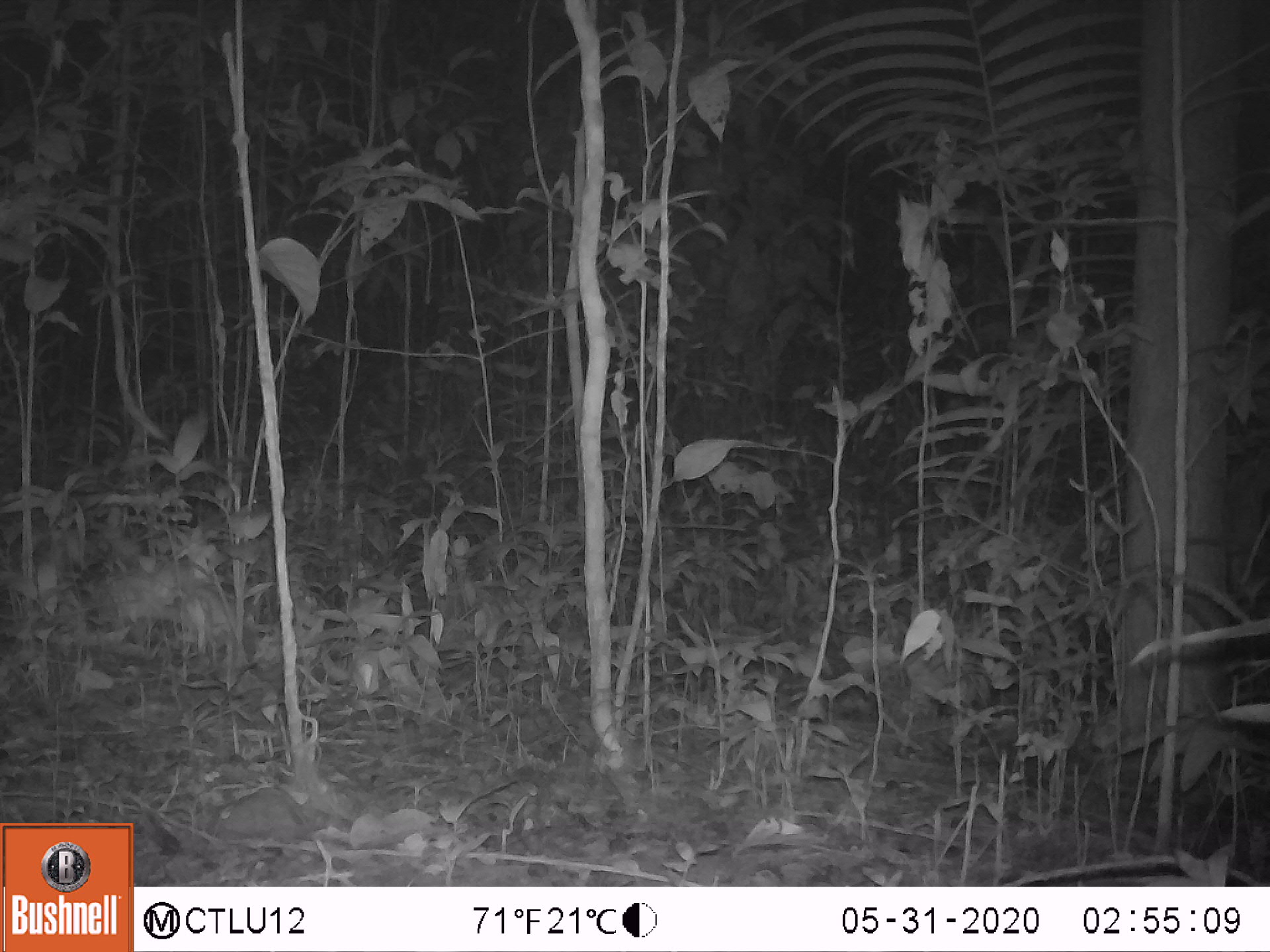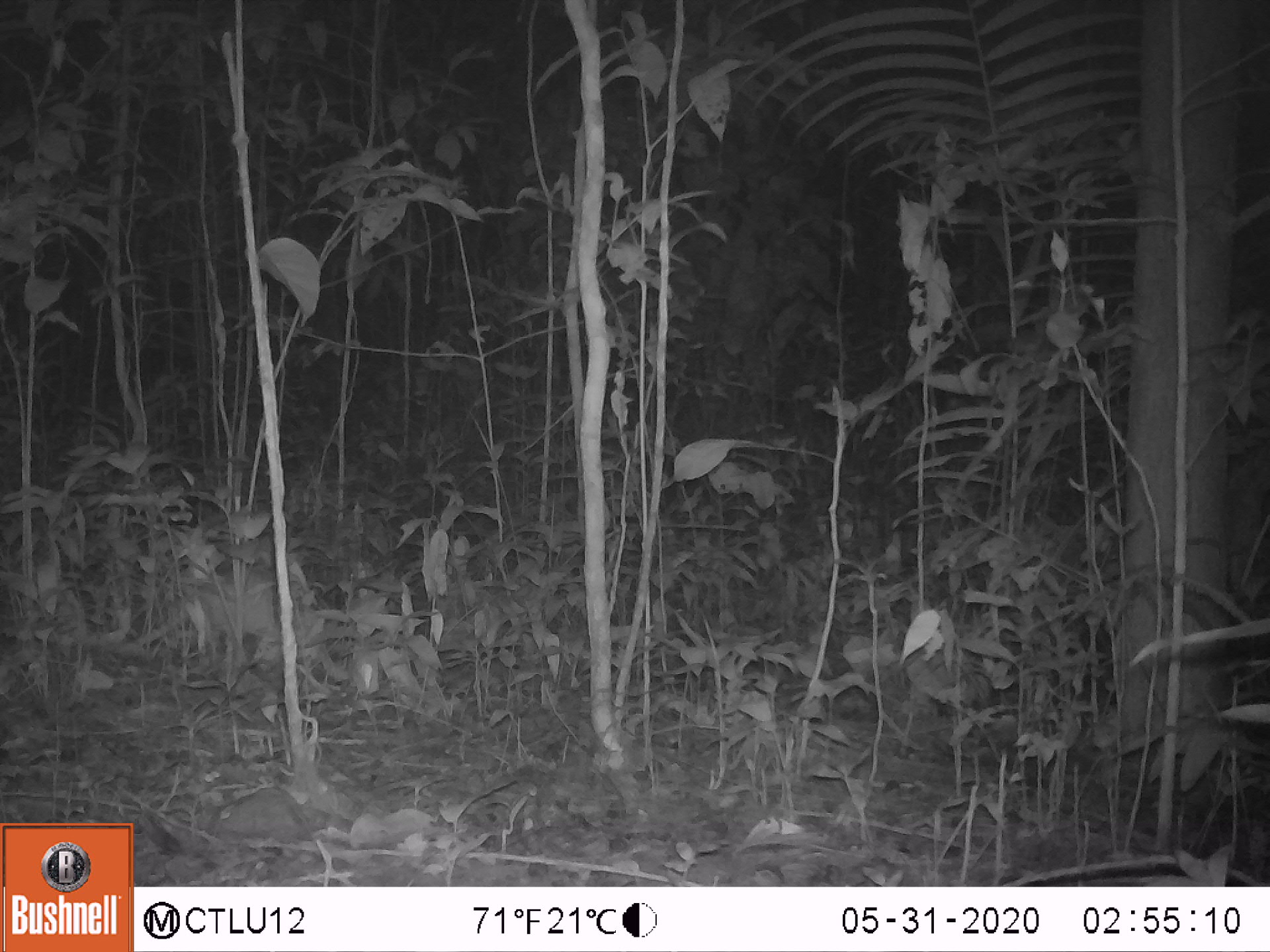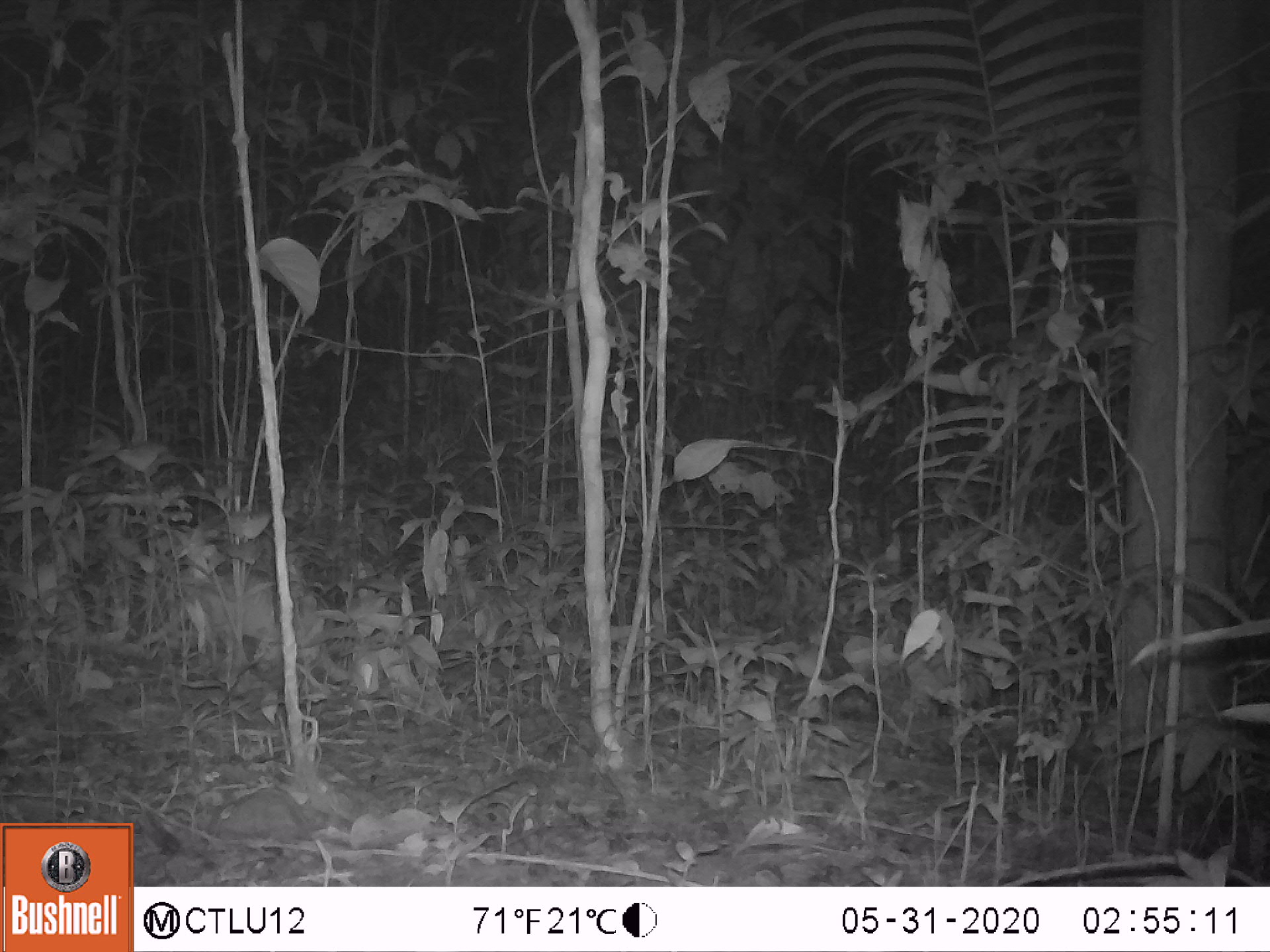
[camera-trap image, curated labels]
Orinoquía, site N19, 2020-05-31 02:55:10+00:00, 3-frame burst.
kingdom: Animalia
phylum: Chordata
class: Mammalia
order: Cingulata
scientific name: Cingulata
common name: armadillo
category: unknown armadillo